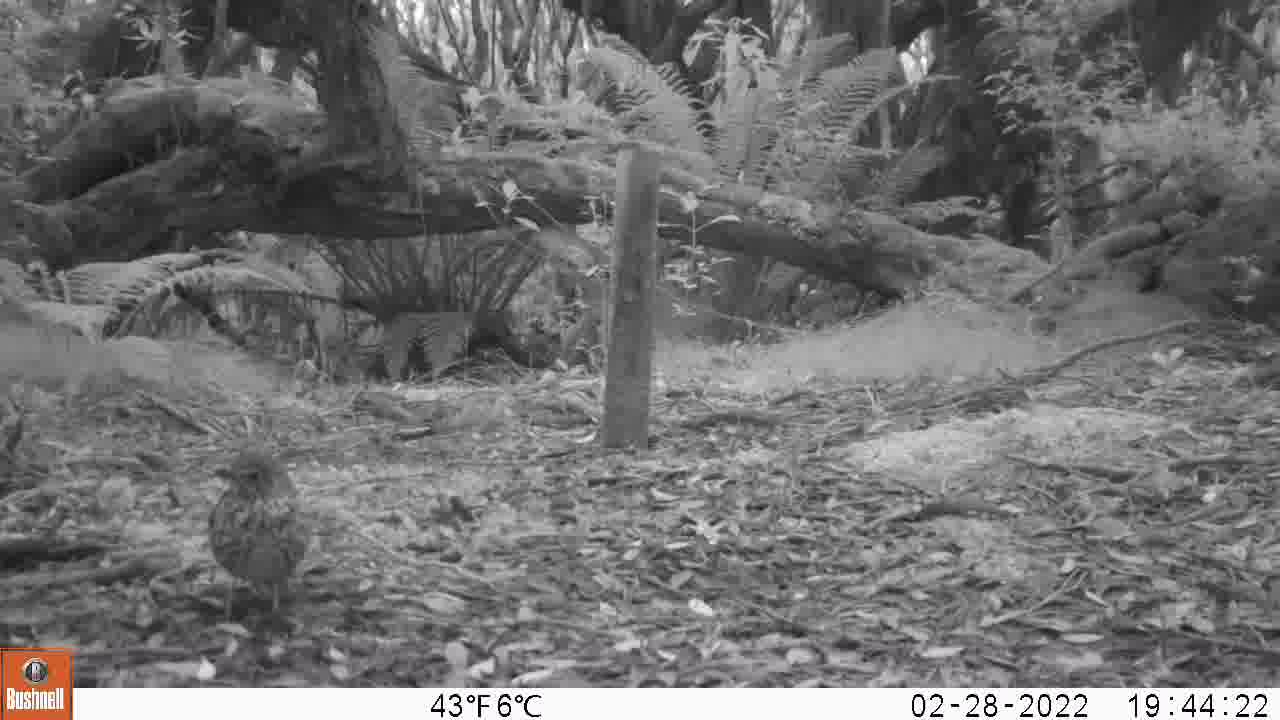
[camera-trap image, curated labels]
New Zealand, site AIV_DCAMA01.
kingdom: Animalia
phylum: Chordata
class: Aves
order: Passeriformes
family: Turdidae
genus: Turdus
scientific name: Turdus philomelos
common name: song thrush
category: thrush